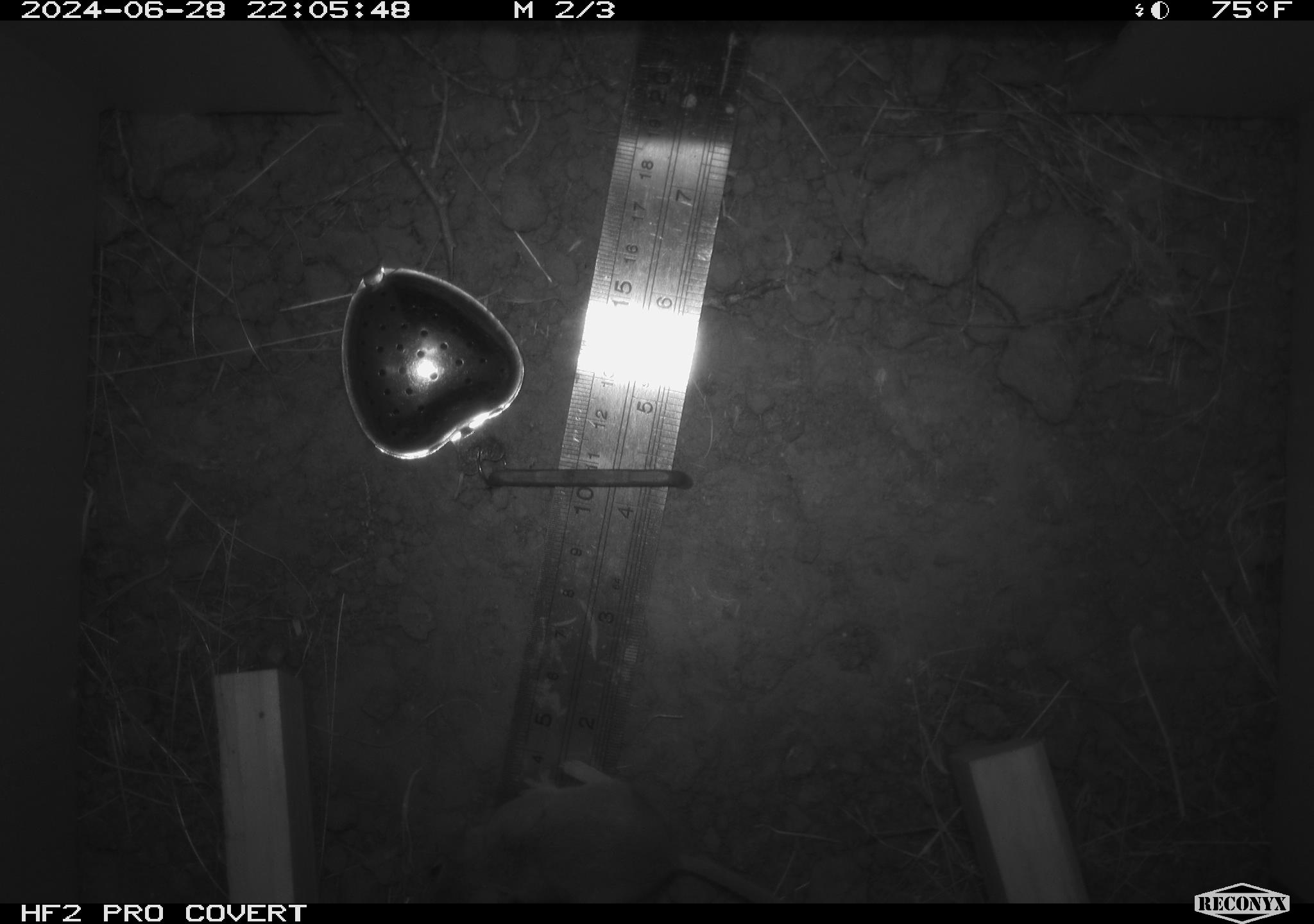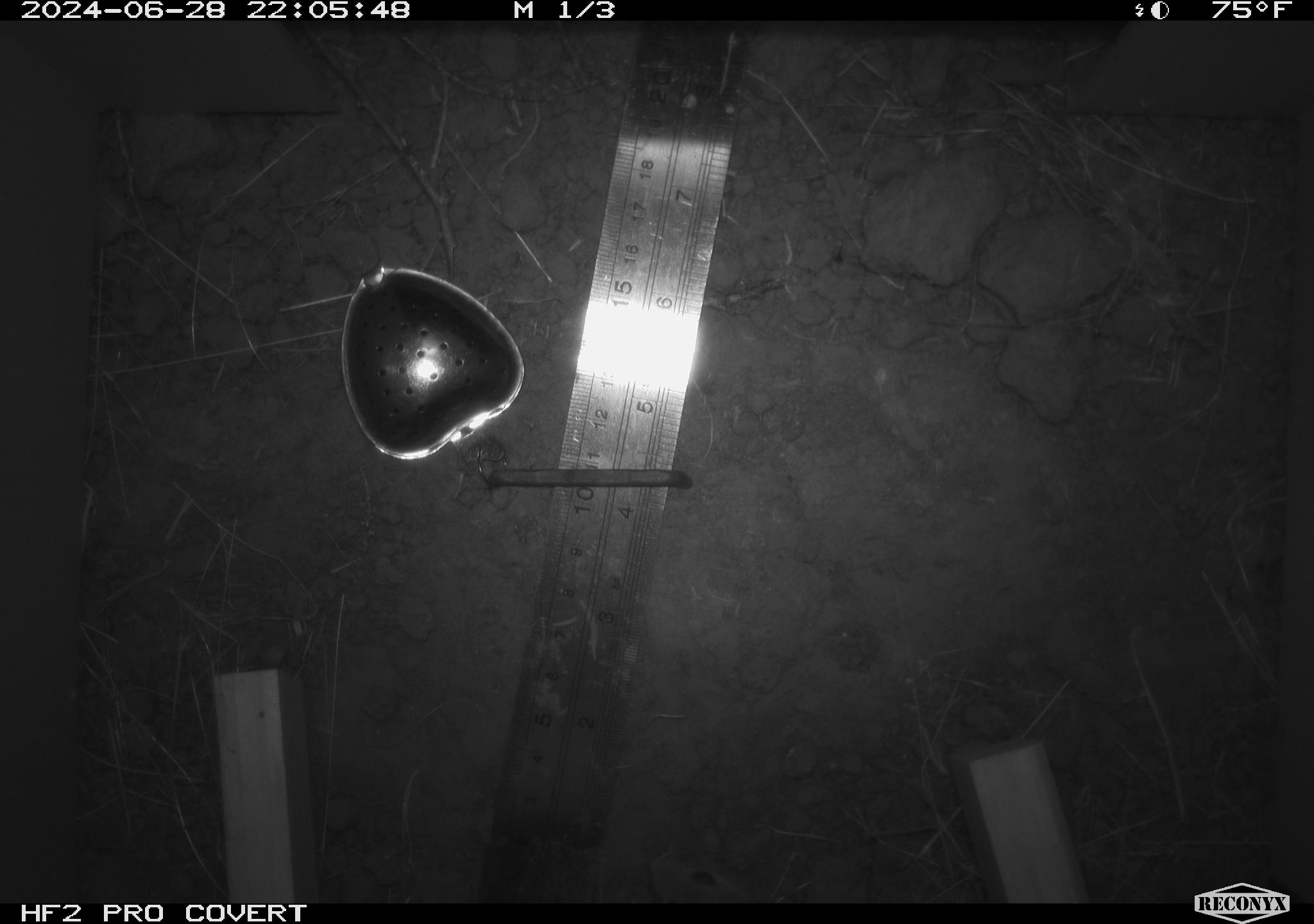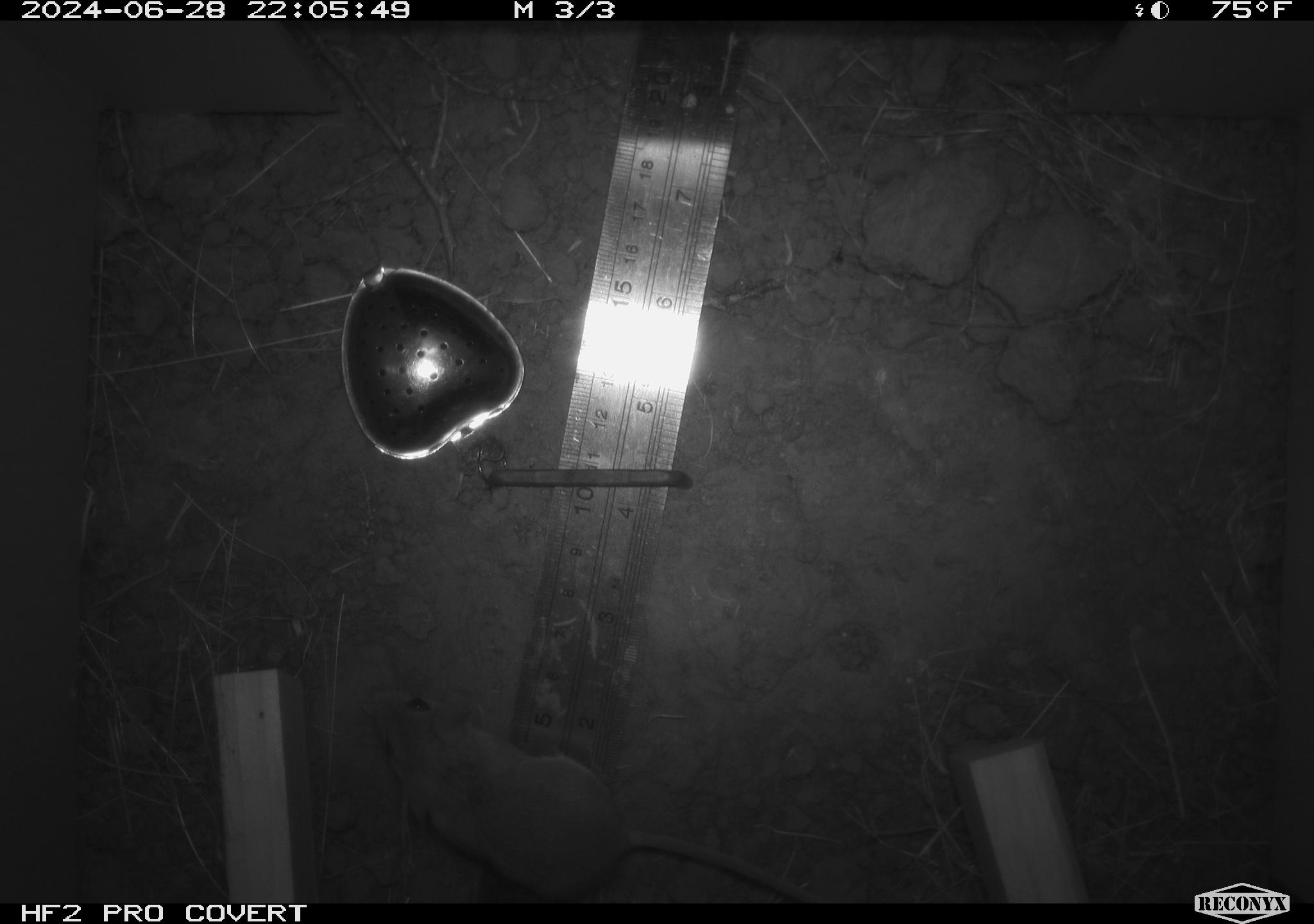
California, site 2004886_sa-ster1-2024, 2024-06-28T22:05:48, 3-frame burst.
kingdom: Animalia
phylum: Chordata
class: Mammalia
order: Rodentia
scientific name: Rodentia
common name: mouse species